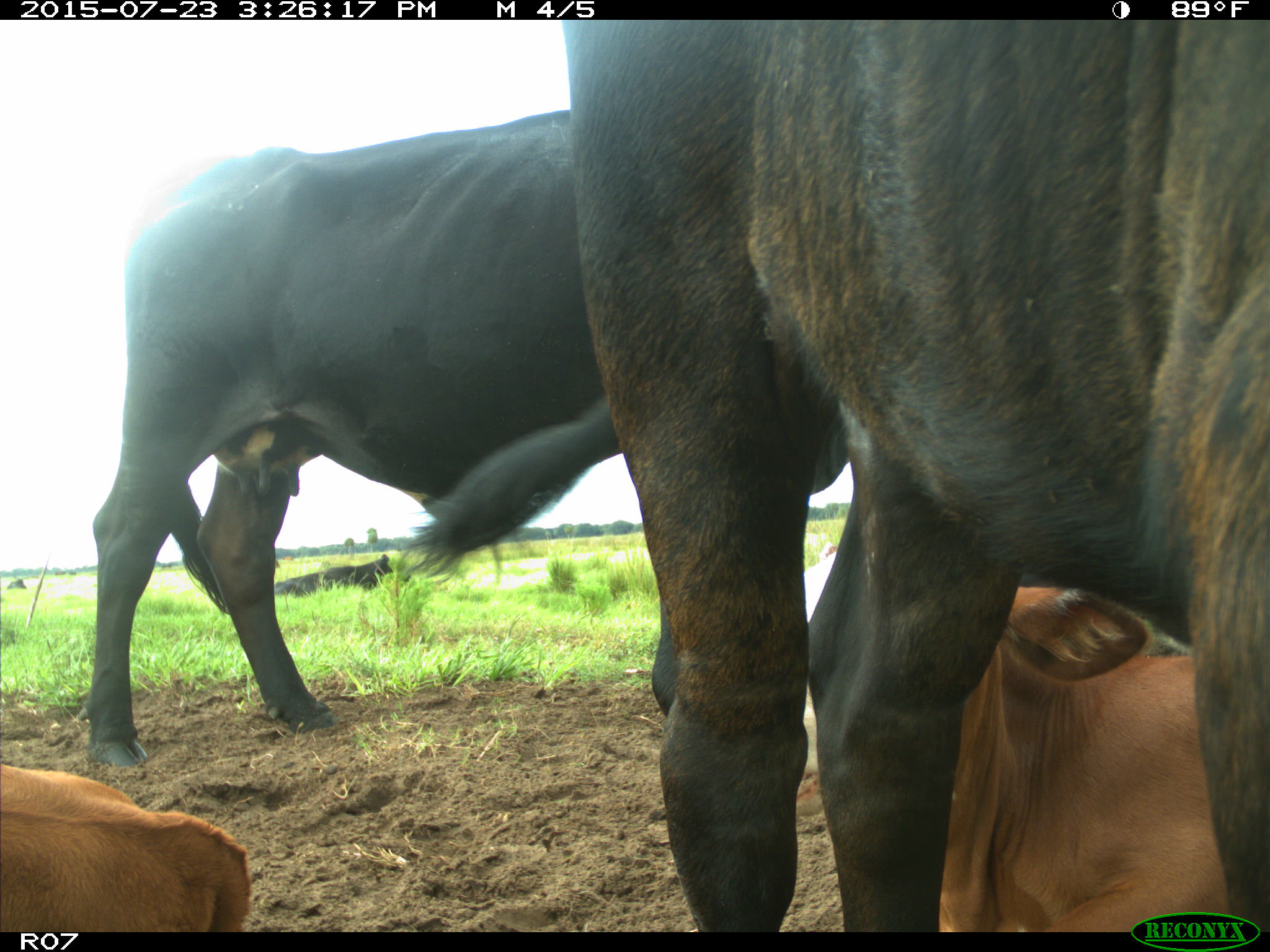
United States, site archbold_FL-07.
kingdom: Animalia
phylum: Chordata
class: Mammalia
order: Artiodactyla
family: Bovidae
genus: Bos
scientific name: Bos taurus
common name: domestic cow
Bos taurus (domestic cow).